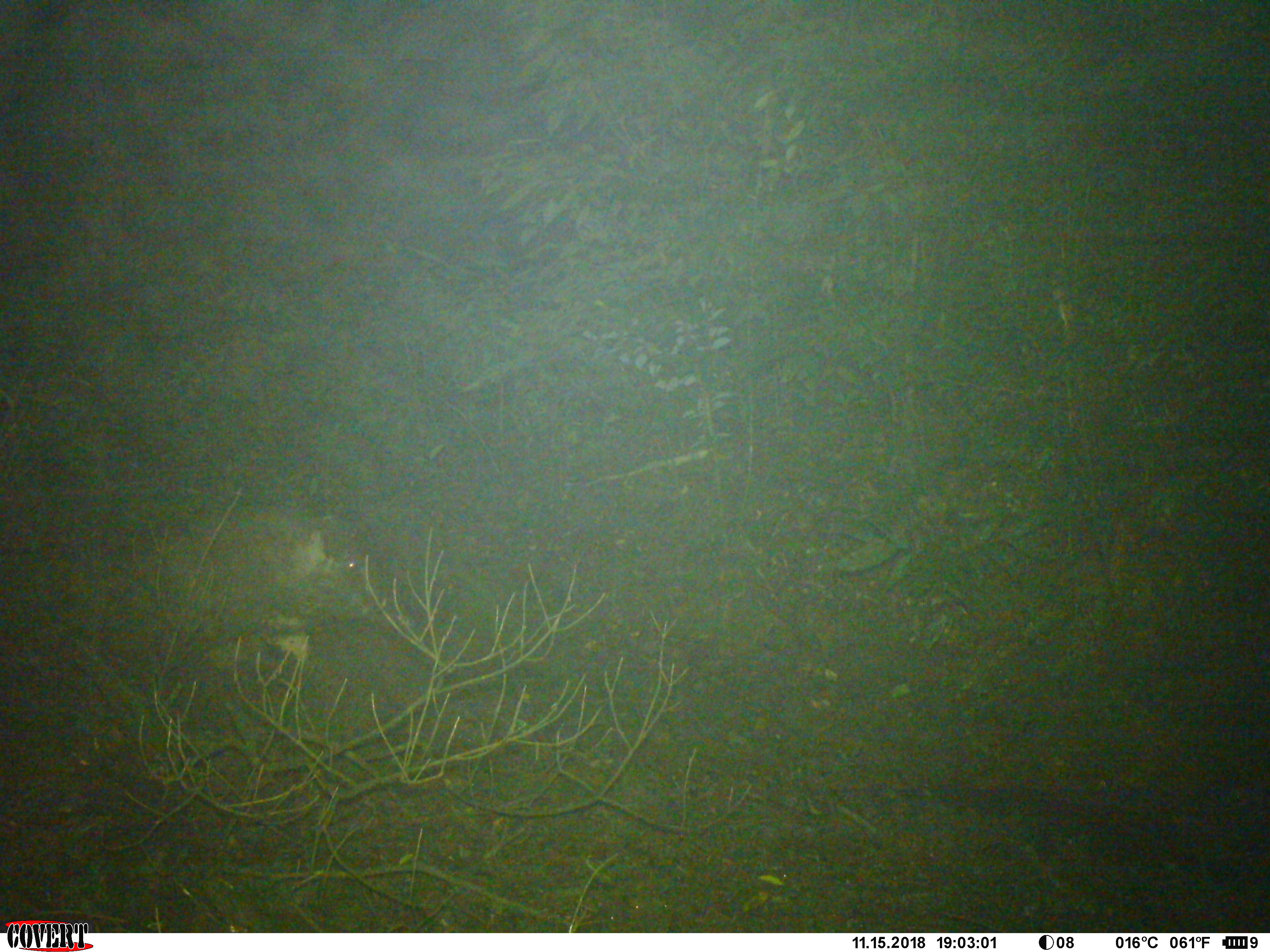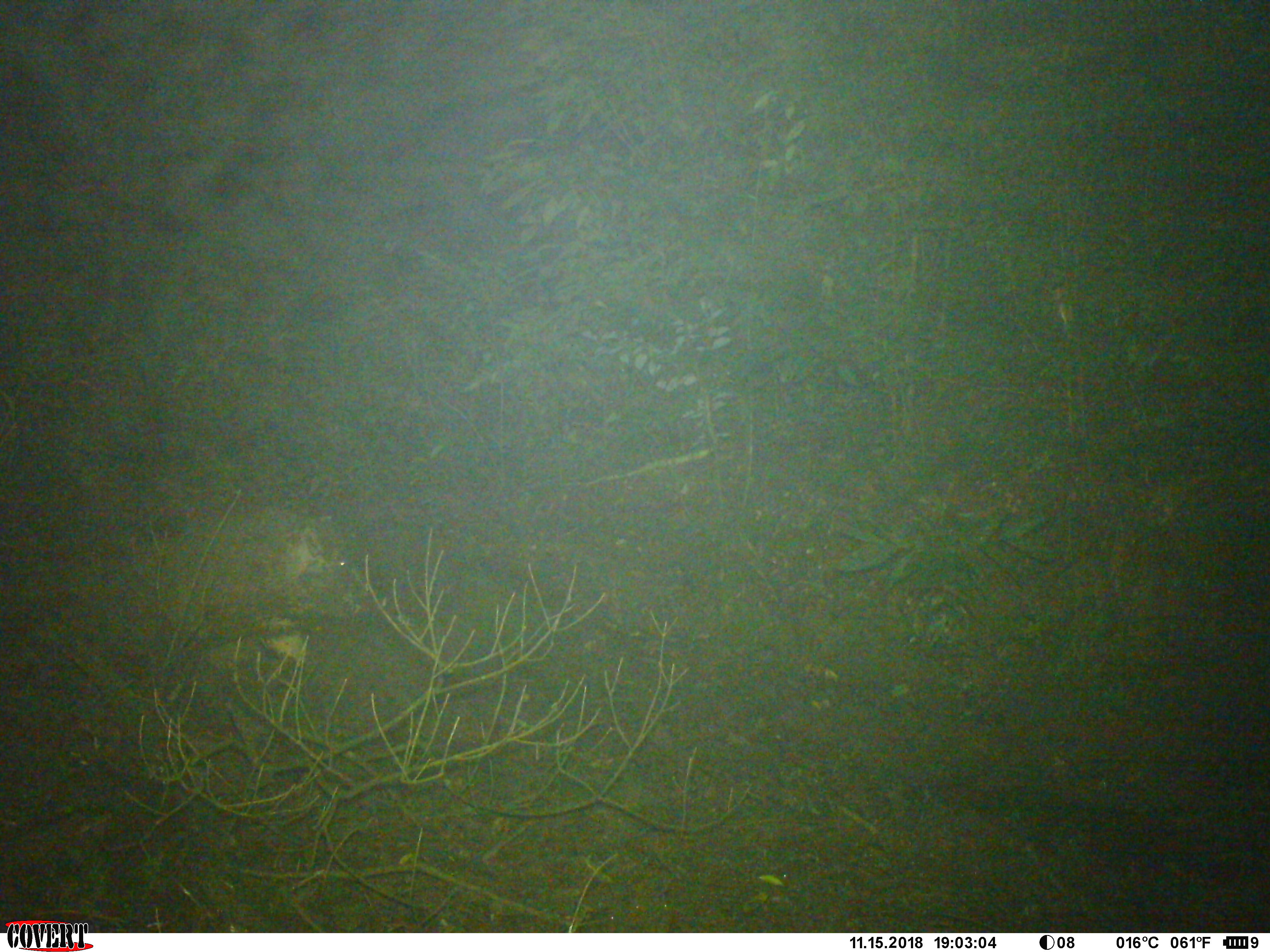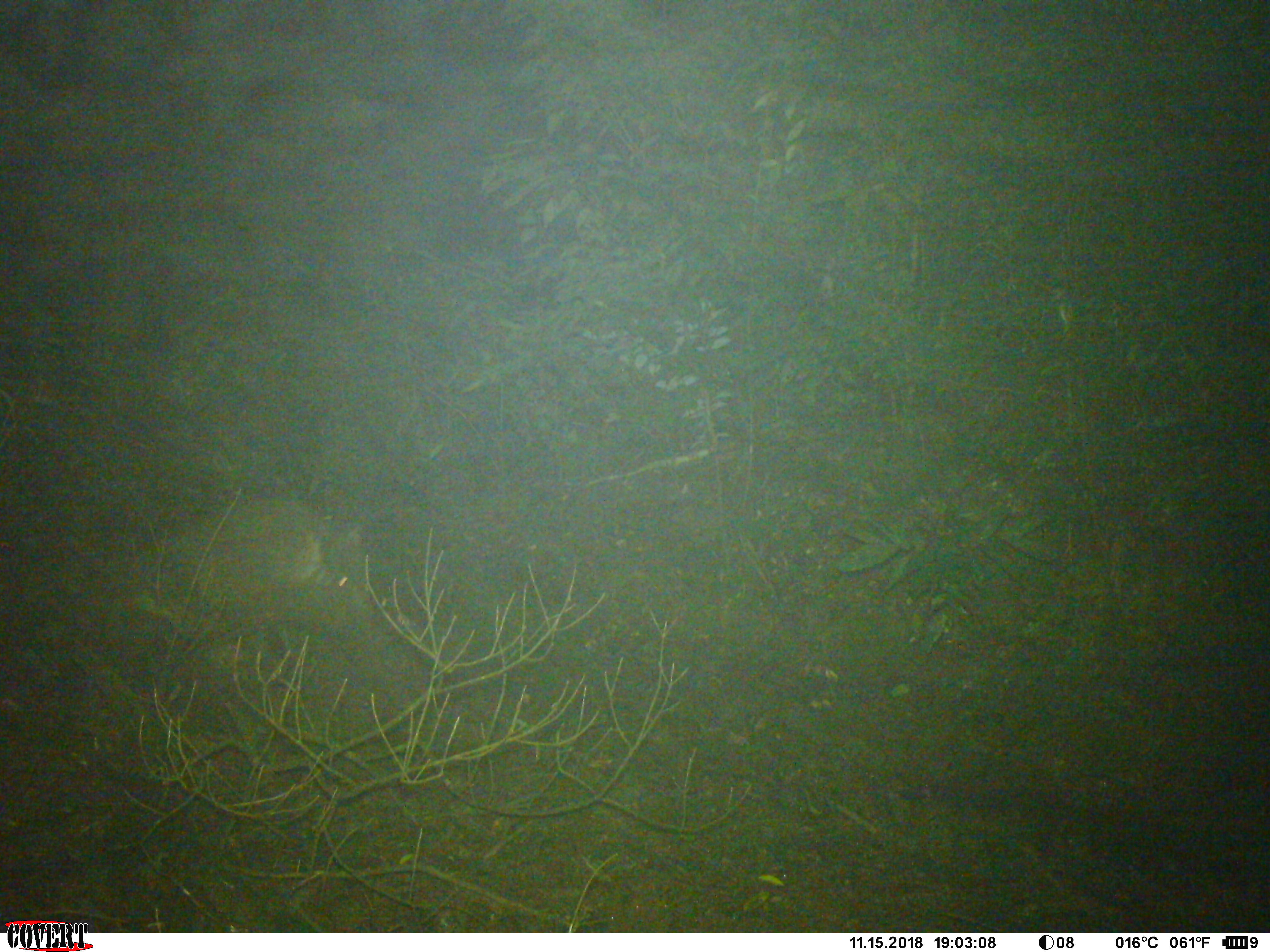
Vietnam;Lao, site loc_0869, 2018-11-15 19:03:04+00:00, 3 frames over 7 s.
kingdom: Animalia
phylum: Chordata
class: Mammalia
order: Artiodactyla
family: Suidae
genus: Sus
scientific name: Sus scrofa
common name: eurasian wild pig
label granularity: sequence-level